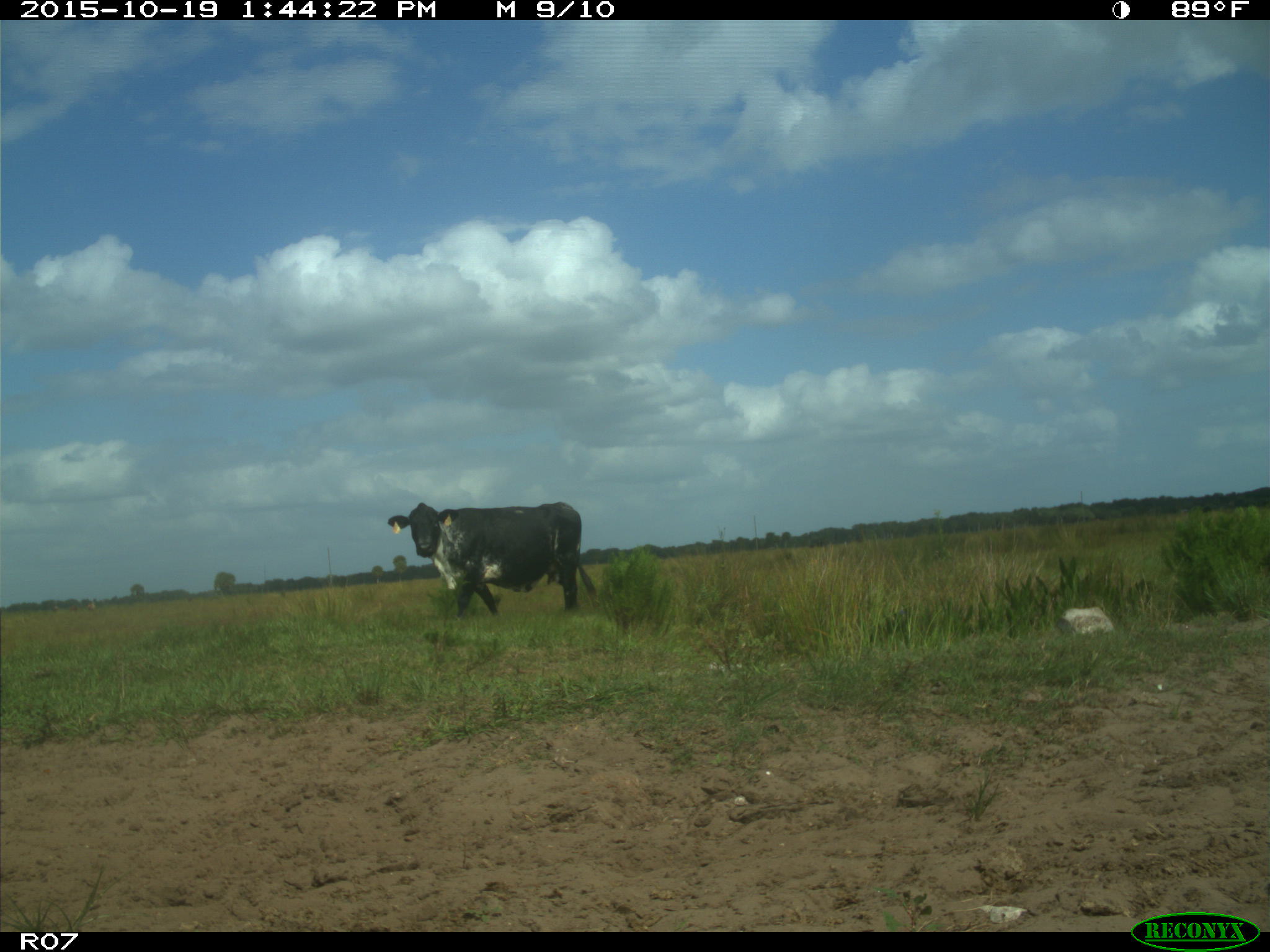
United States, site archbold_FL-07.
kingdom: Animalia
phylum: Chordata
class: Mammalia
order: Artiodactyla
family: Bovidae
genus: Bos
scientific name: Bos taurus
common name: domestic cow